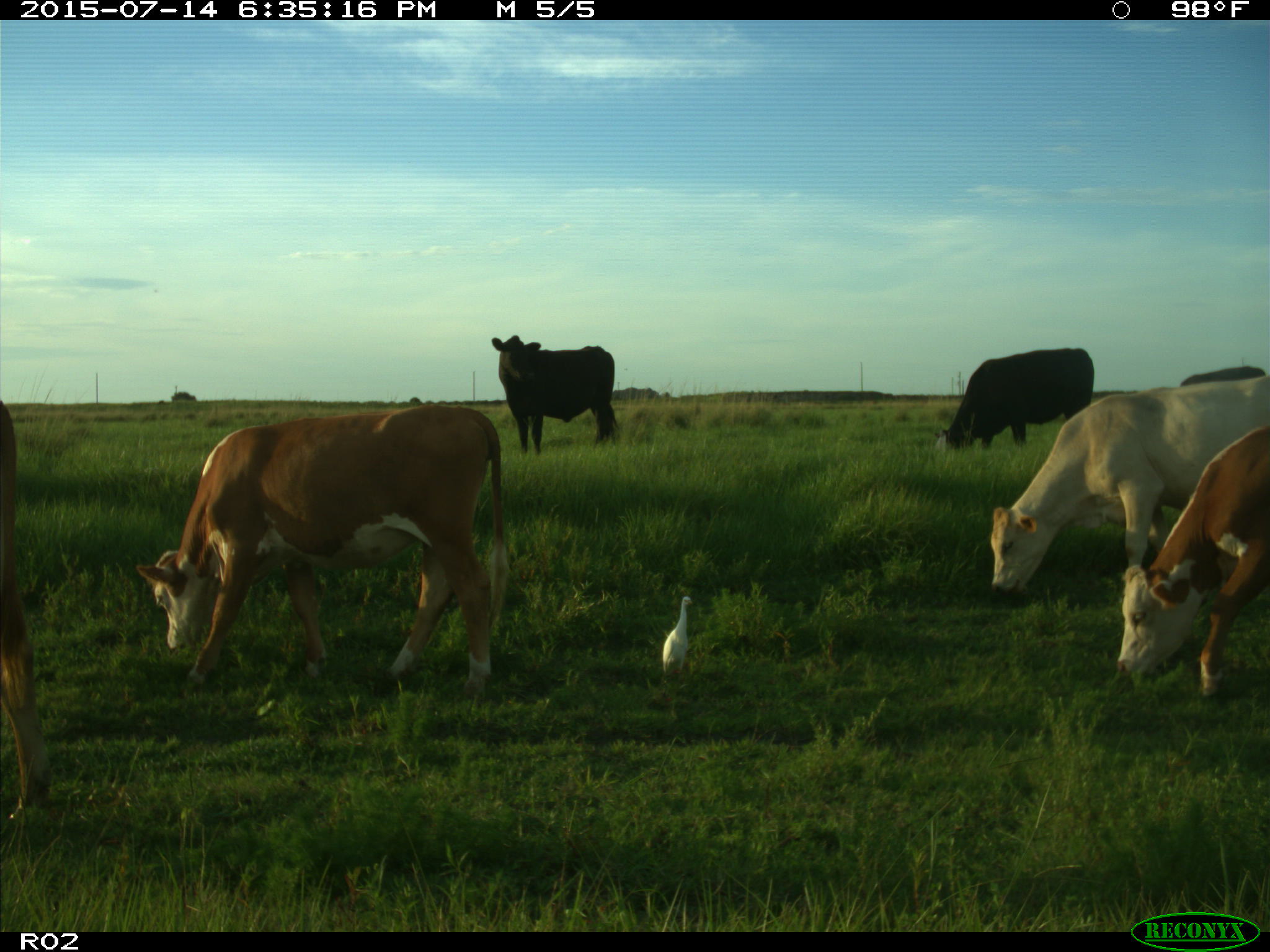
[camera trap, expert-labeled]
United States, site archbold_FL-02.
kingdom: Animalia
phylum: Chordata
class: Mammalia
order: Artiodactyla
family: Bovidae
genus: Bos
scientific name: Bos taurus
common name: domestic cow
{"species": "Bos taurus (domestic cow)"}